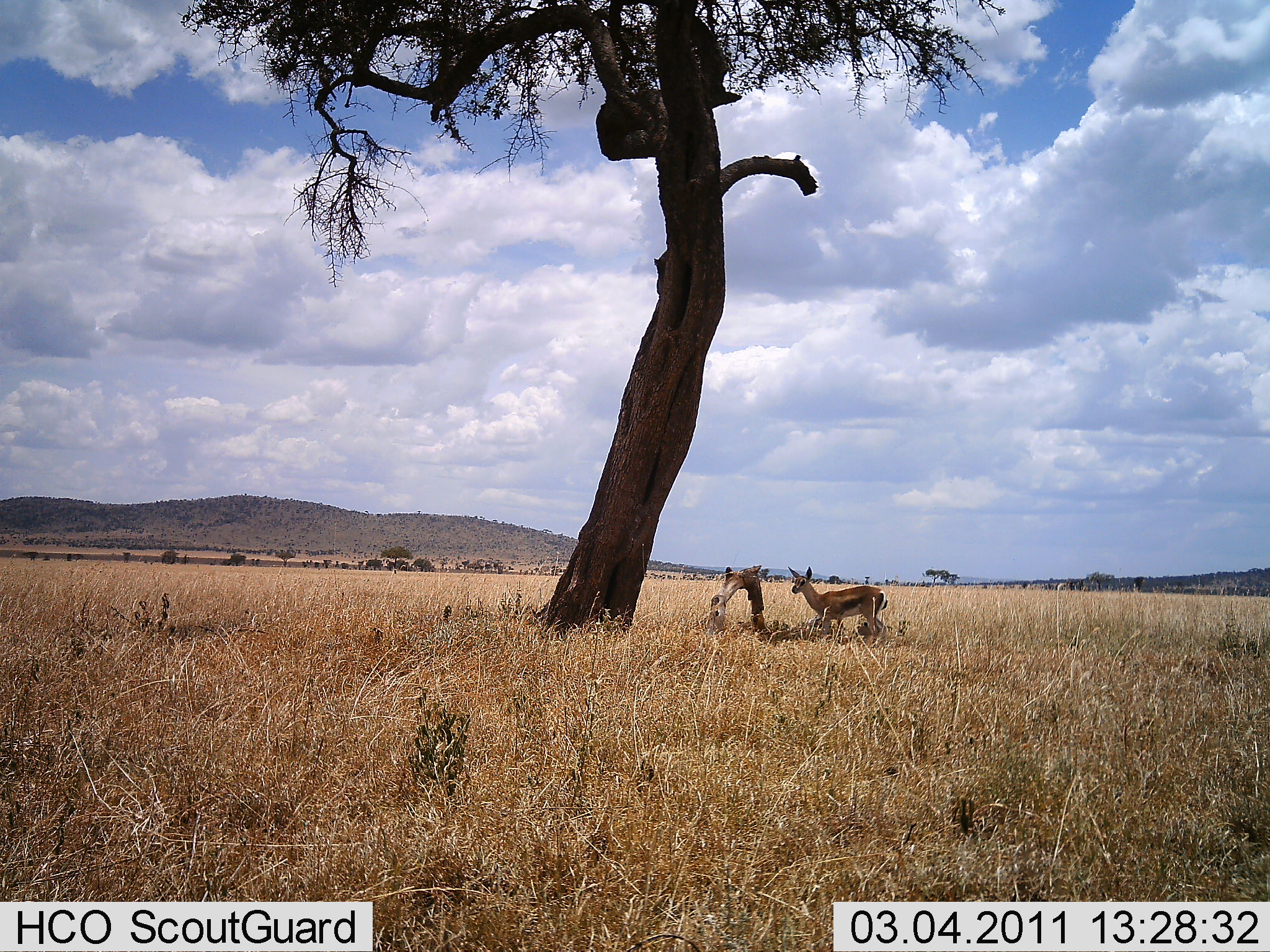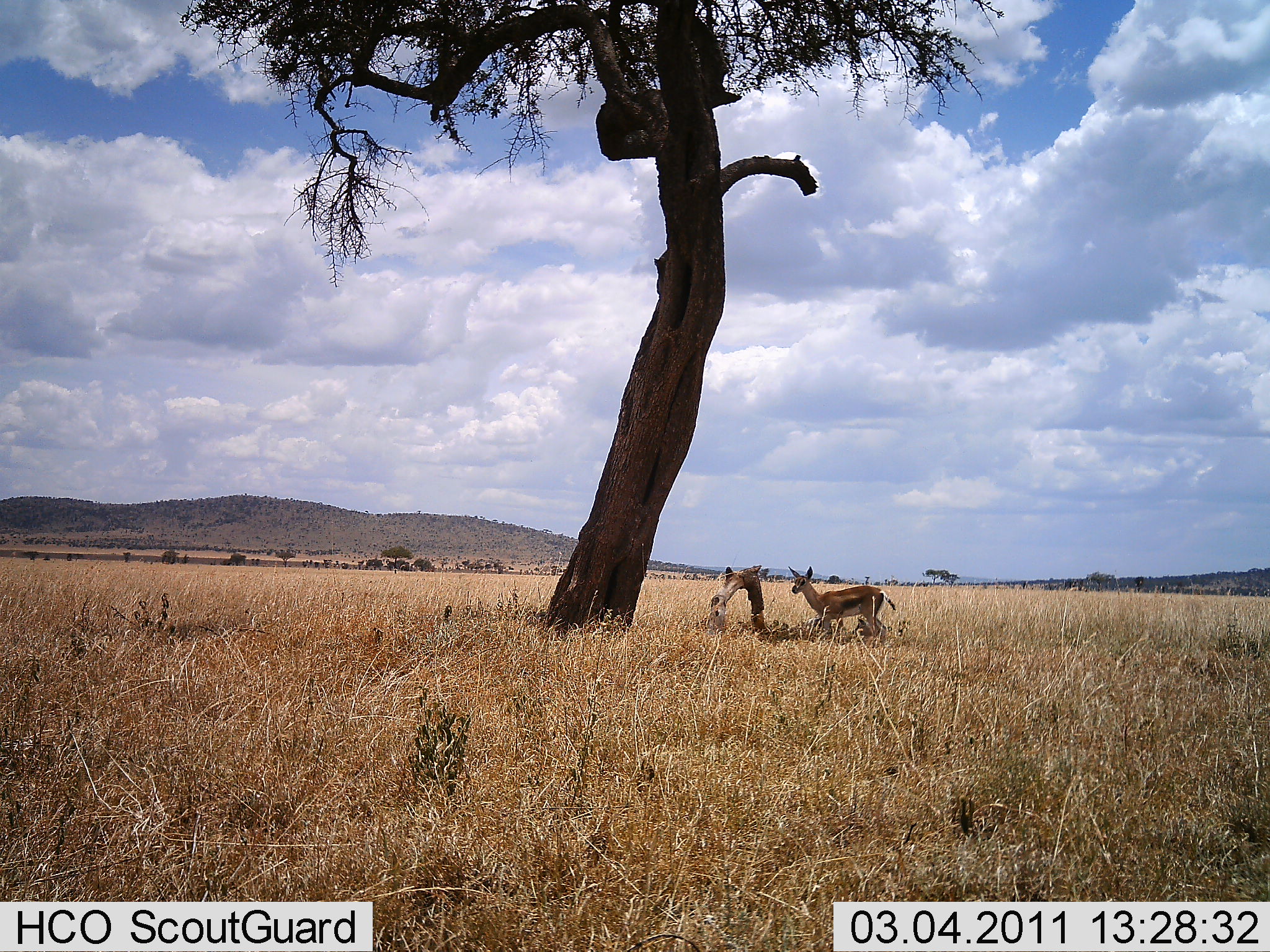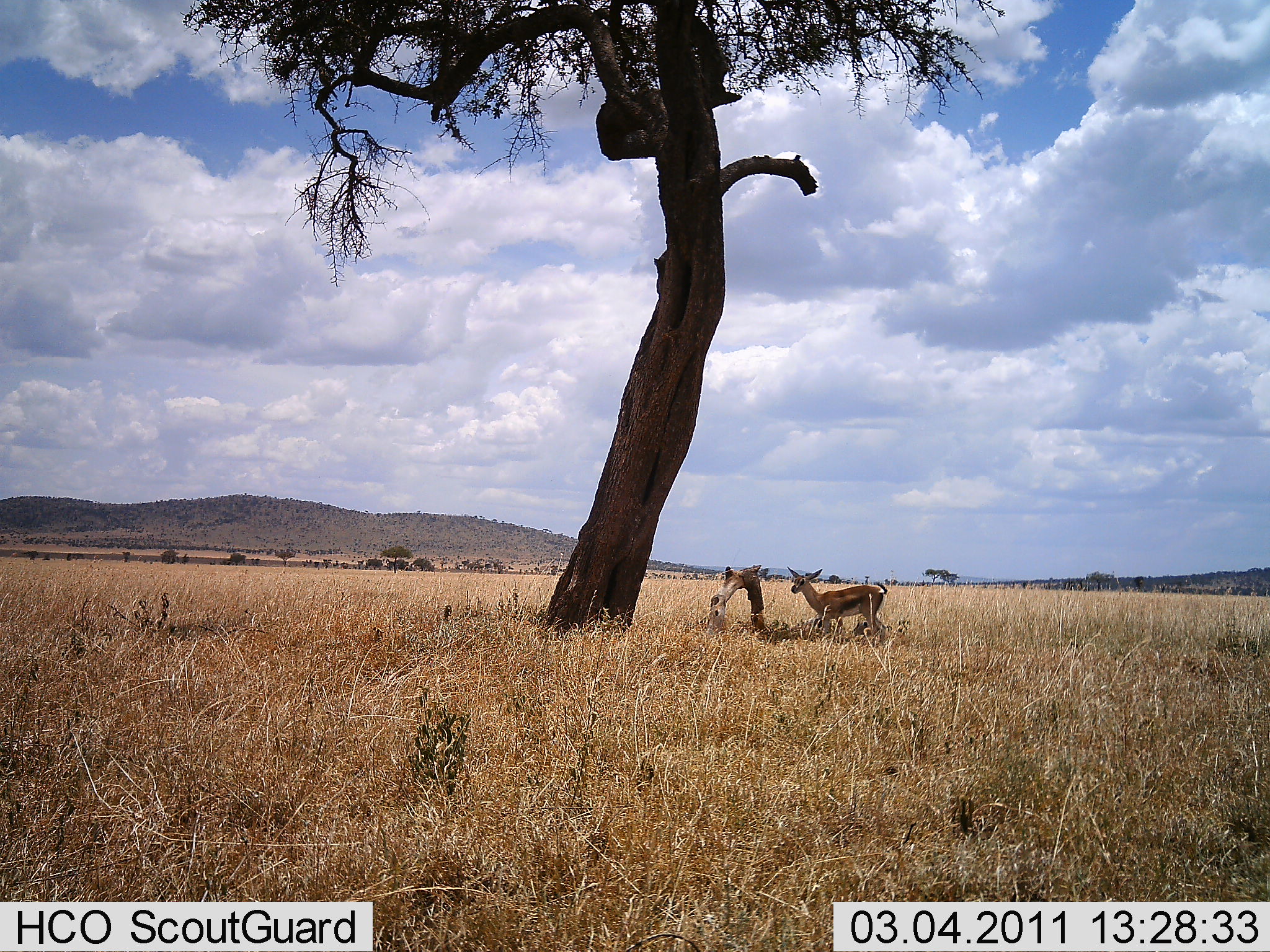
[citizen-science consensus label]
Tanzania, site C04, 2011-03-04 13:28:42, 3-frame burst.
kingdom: Animalia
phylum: Chordata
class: Mammalia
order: Artiodactyla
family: Bovidae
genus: Eudorcas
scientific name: Eudorcas thomsonii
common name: thomson's gazelle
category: gazellethomsons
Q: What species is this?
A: Gazellethomsons (thomson's gazelle) (Eudorcas thomsonii).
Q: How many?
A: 1.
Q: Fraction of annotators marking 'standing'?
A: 91%.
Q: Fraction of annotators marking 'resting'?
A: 27%.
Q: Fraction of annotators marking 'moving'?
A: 0%.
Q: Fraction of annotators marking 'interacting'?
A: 0%.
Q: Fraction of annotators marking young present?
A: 0%.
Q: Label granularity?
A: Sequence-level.